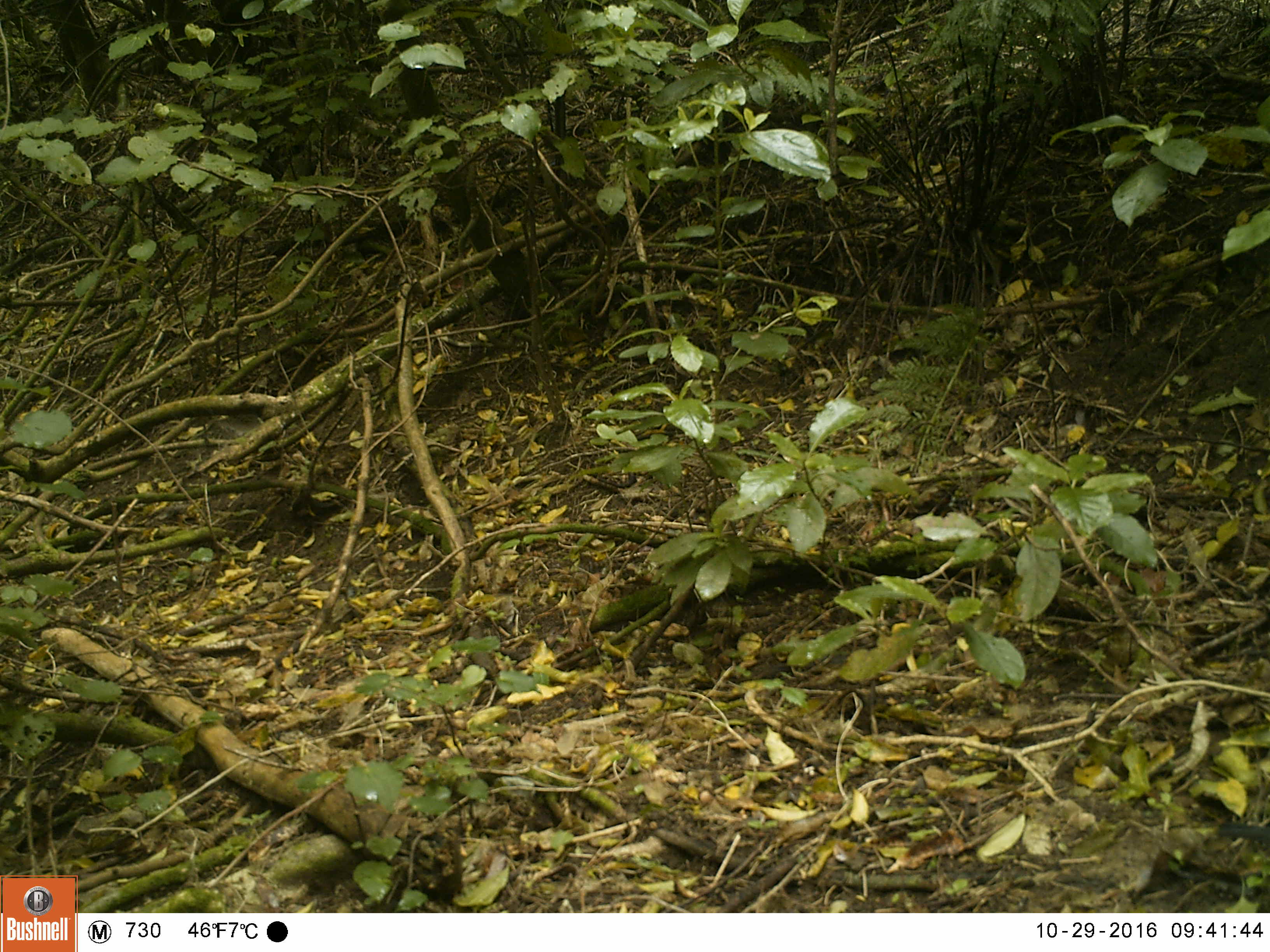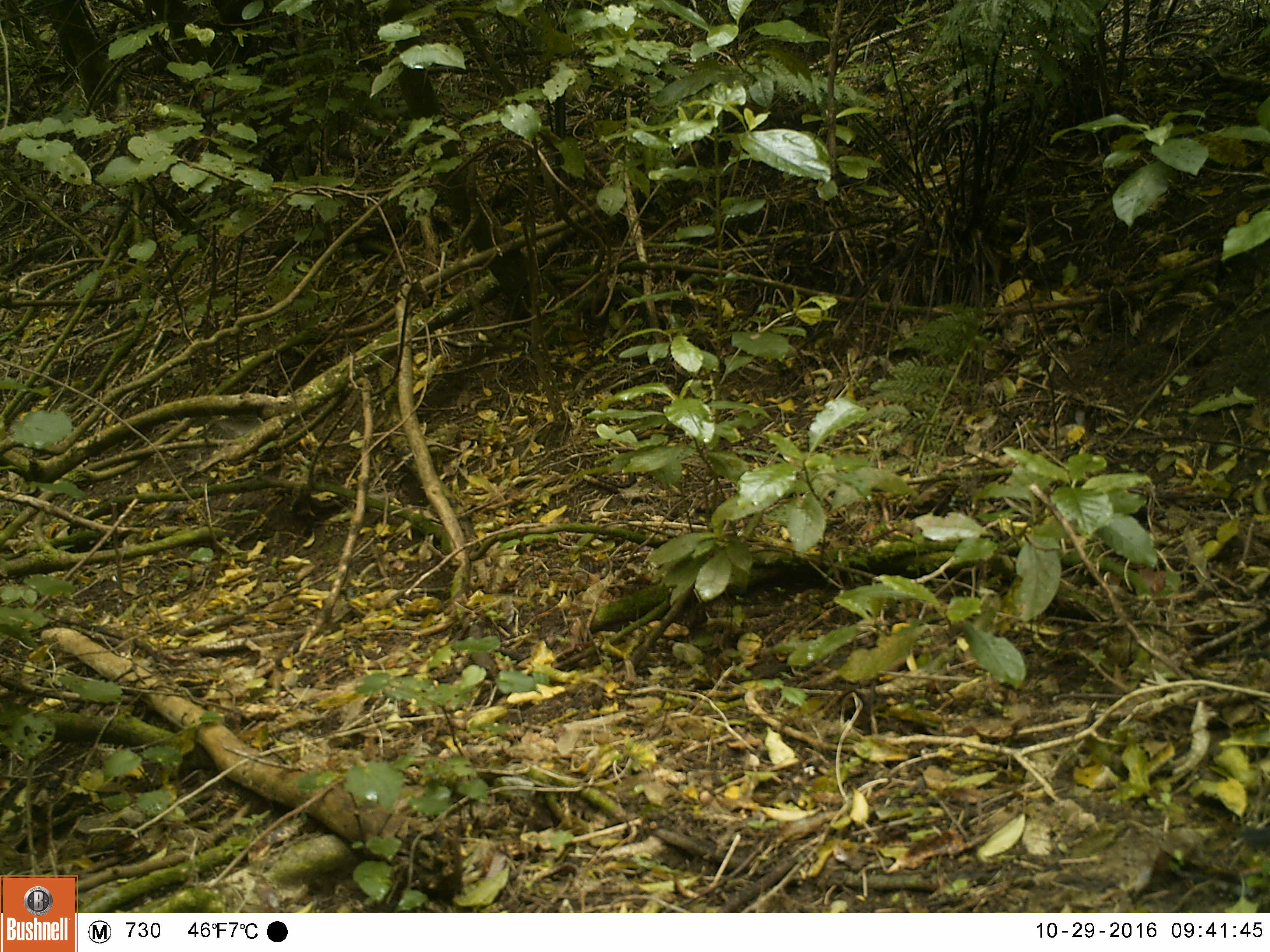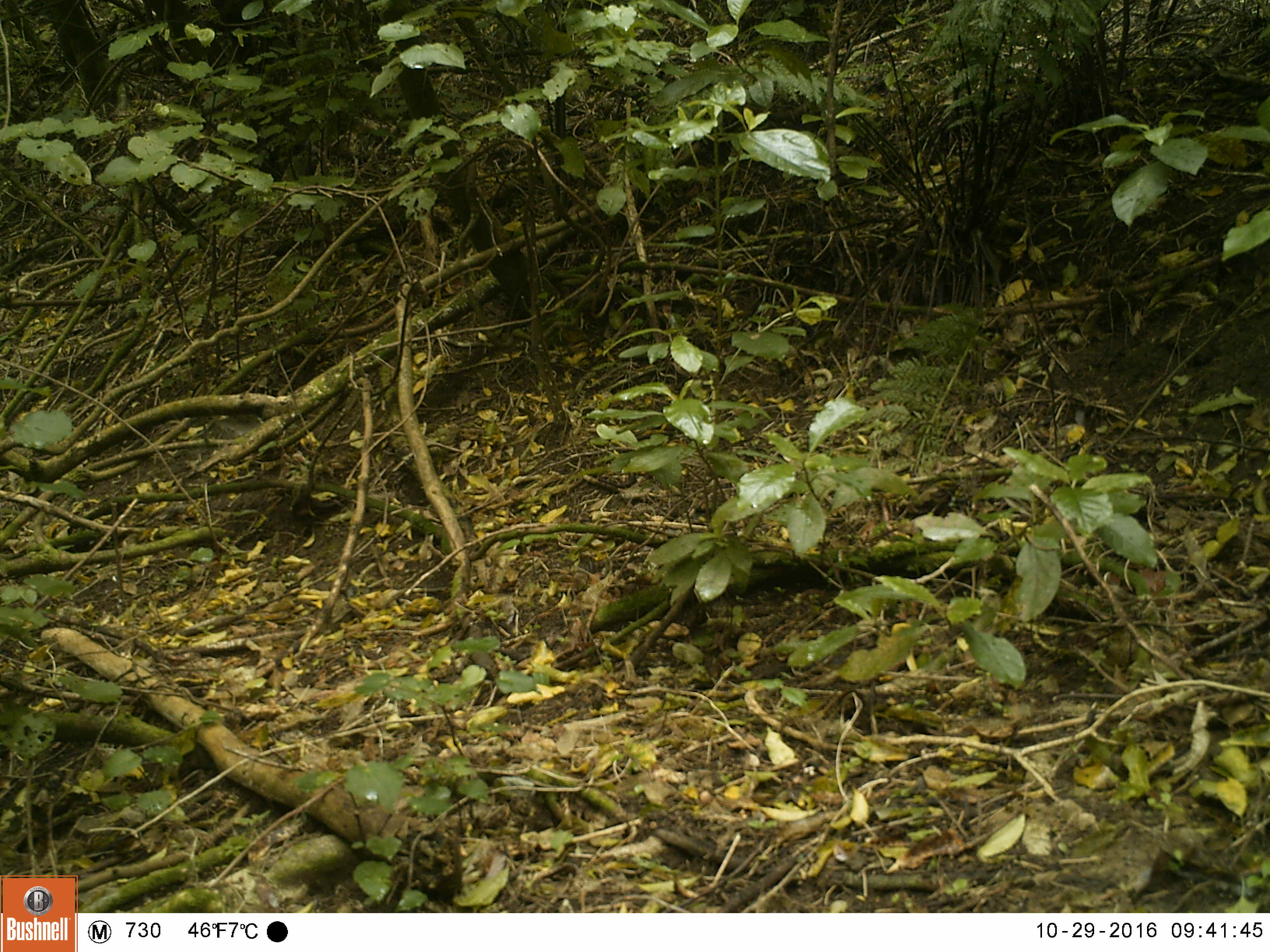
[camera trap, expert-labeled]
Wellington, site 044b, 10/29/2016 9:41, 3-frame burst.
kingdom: Animalia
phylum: Chordata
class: Aves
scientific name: Aves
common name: bird